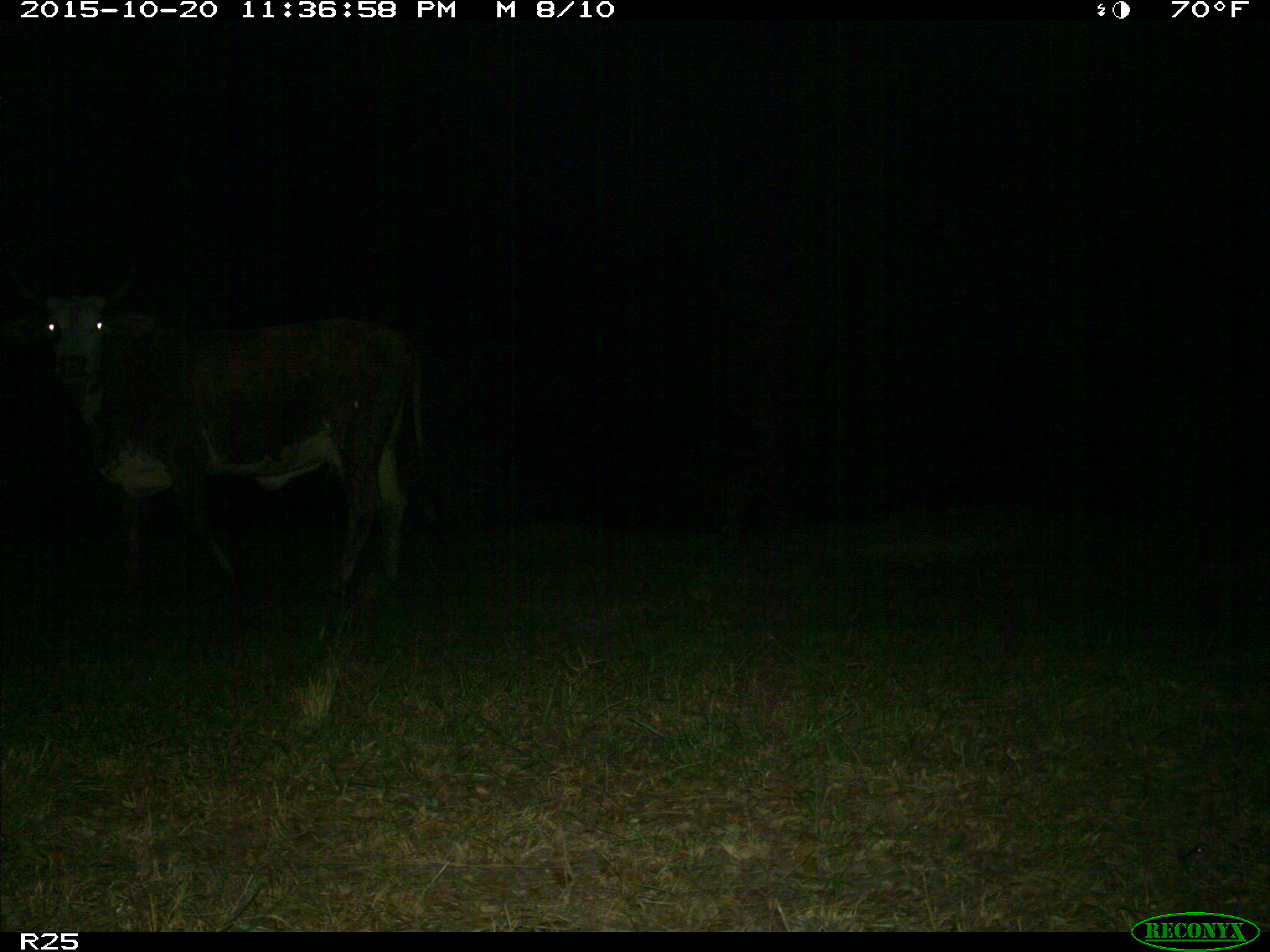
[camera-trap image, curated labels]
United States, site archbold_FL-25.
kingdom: Animalia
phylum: Chordata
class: Mammalia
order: Artiodactyla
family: Bovidae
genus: Bos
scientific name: Bos taurus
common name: domestic cow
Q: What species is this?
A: Bos taurus (domestic cow).